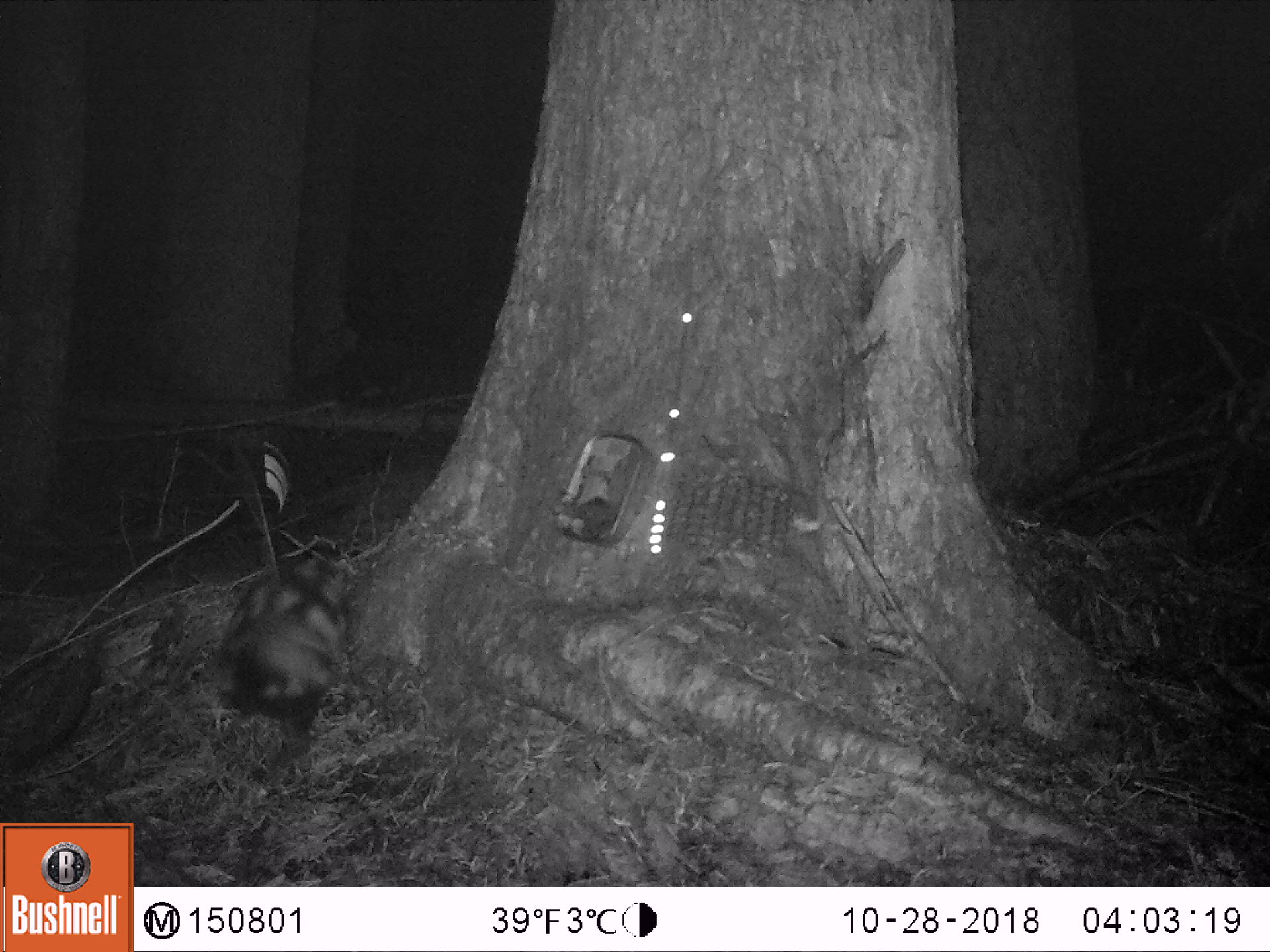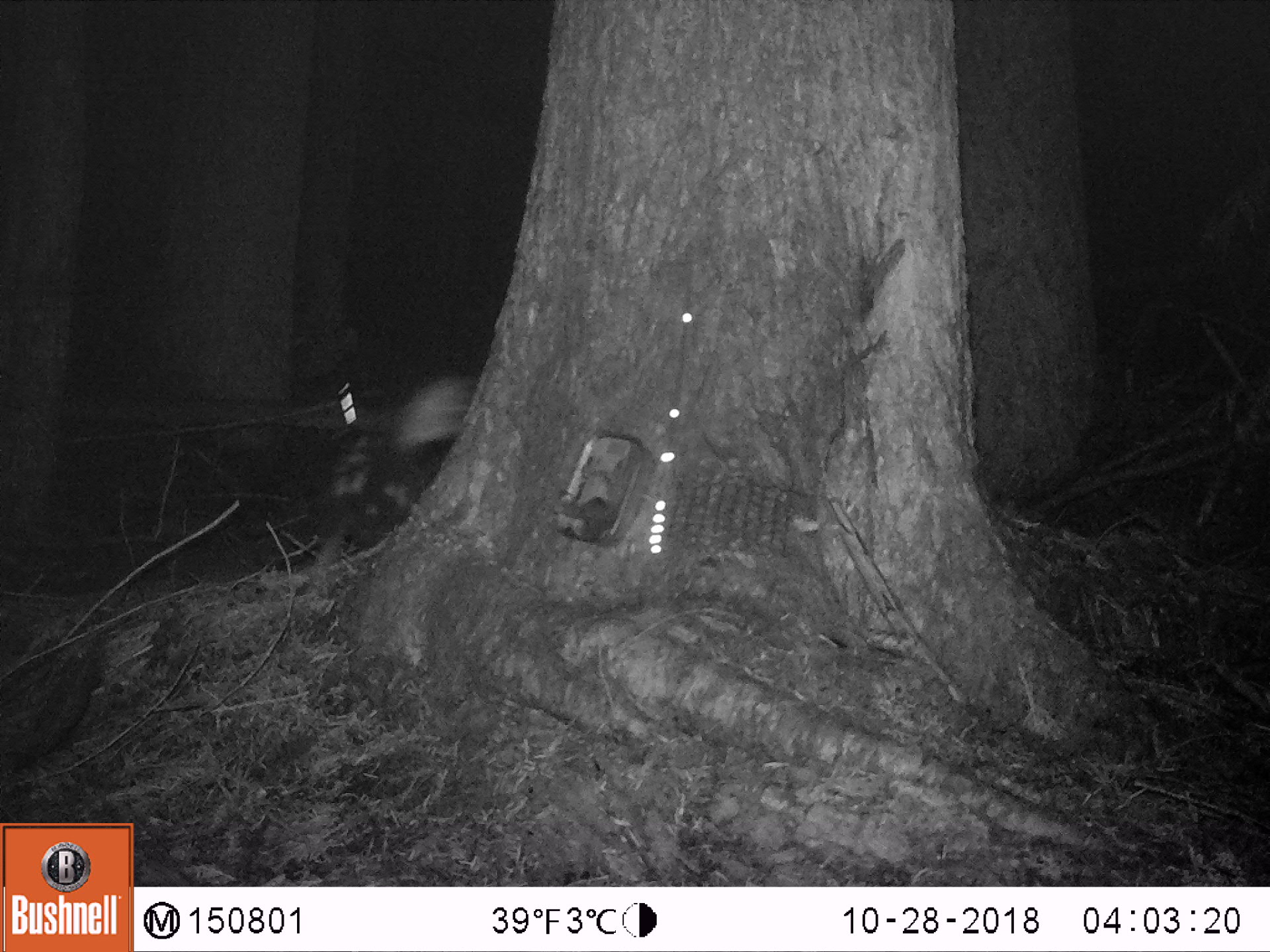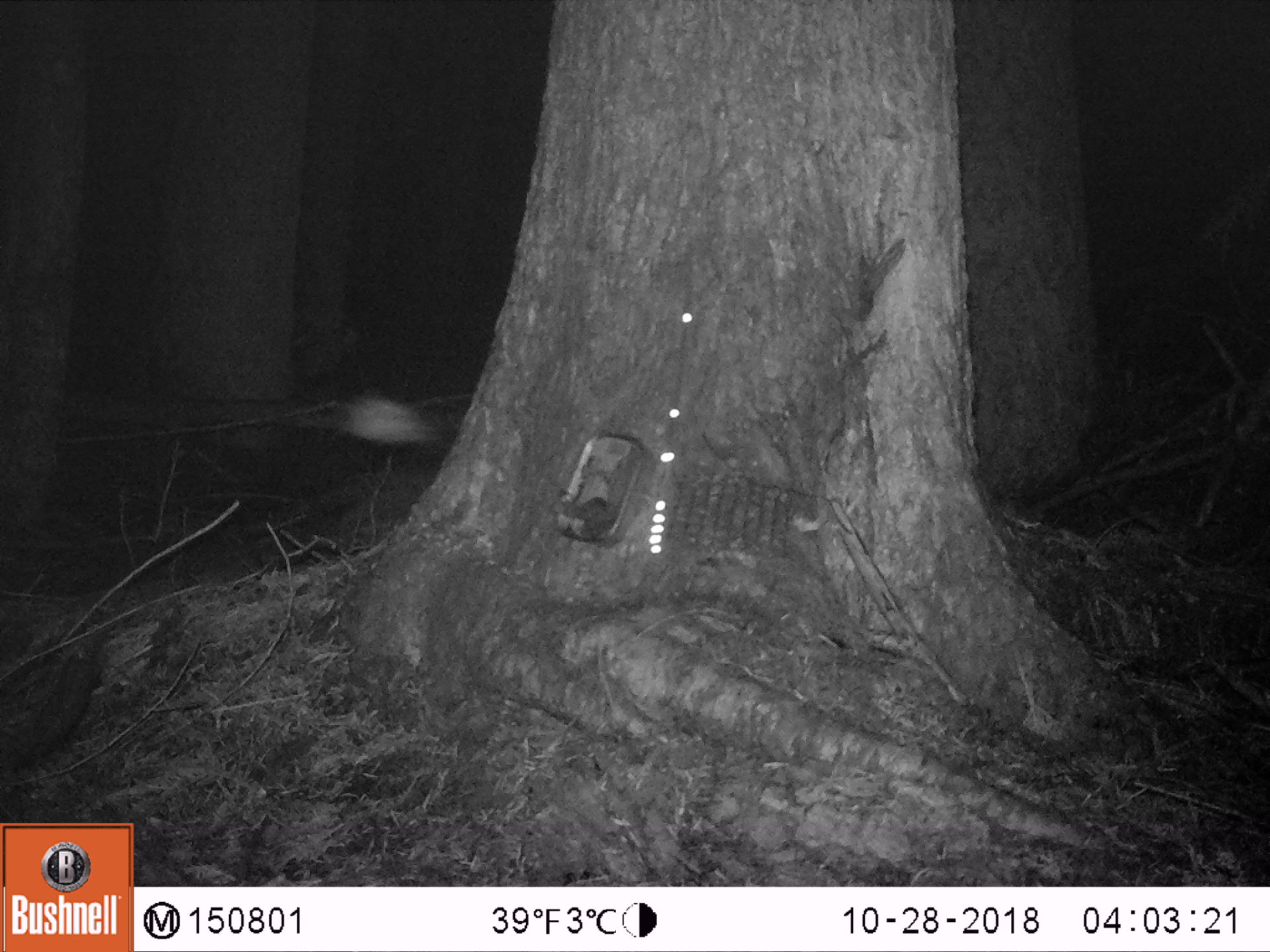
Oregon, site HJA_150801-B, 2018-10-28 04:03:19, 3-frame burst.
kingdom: Animalia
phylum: Chordata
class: Mammalia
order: Carnivora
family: Mephitidae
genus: Spilogale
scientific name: Spilogale gracilis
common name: western spotted skunk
Western spotted skunk (Spilogale gracilis).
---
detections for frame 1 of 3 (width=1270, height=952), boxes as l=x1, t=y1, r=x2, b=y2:
western spotted skunk: l=209, t=505, r=382, b=764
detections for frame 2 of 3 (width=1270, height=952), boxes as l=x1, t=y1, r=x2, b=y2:
western spotted skunk: l=283, t=331, r=528, b=551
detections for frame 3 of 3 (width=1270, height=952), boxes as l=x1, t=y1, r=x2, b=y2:
western spotted skunk: l=287, t=396, r=479, b=484